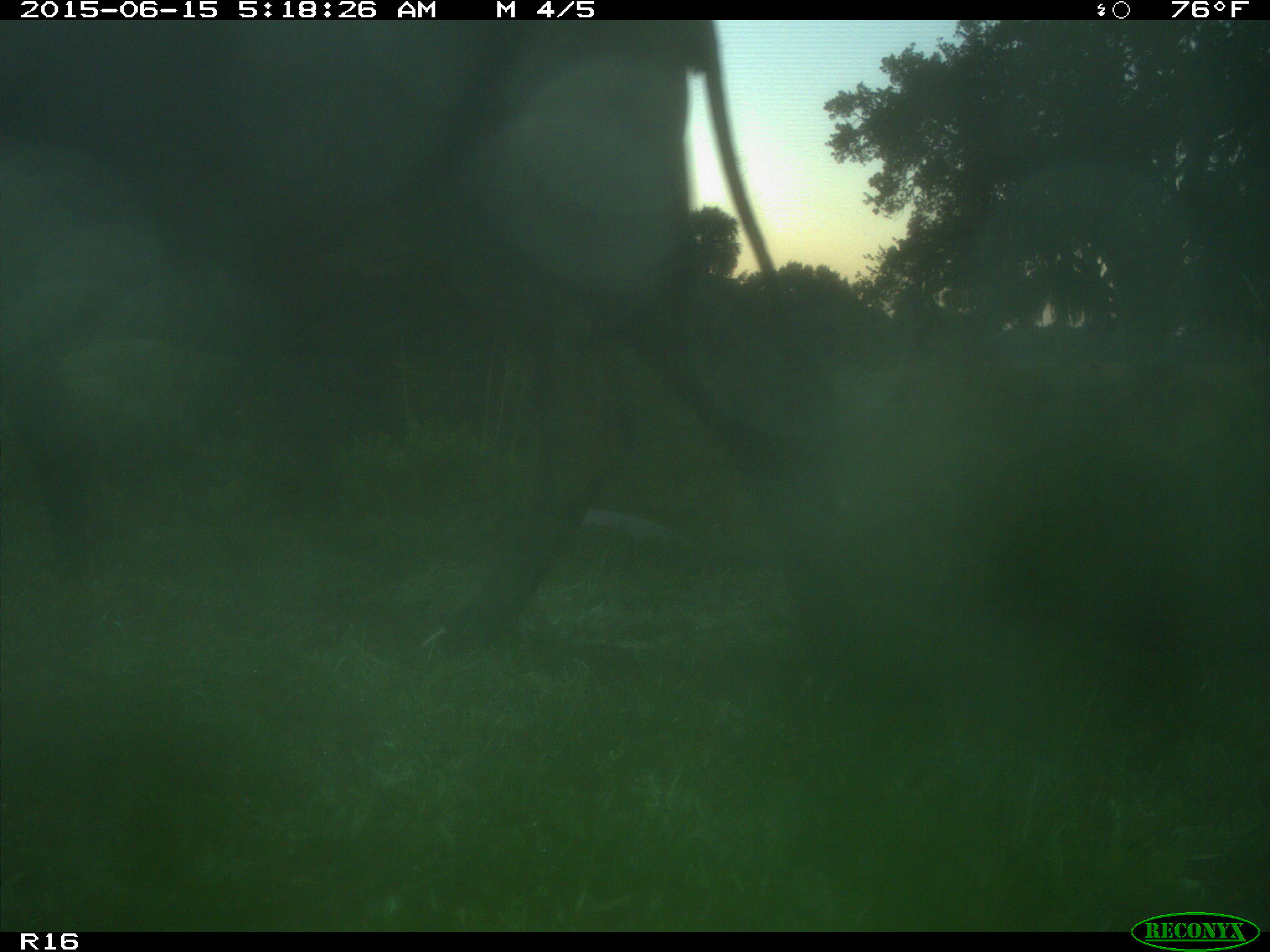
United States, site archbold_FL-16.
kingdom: Animalia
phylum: Chordata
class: Mammalia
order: Artiodactyla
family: Bovidae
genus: Bos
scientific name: Bos taurus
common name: domestic cow